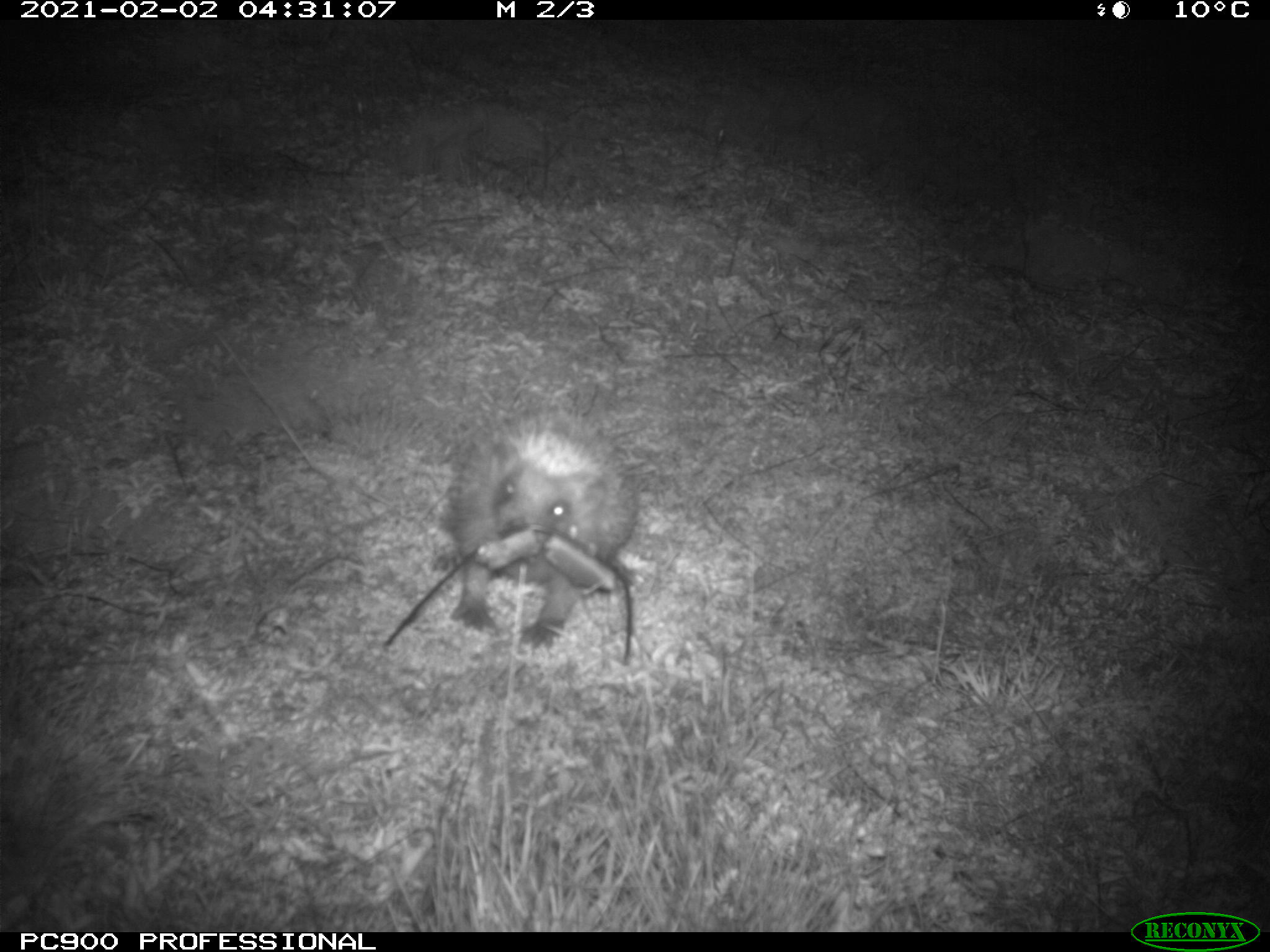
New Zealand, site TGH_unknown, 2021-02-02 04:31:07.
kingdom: Animalia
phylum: Chordata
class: Mammalia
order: Eulipotyphla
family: Erinaceidae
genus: Erinaceus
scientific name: Erinaceus europaeus europaeus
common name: european hedgehog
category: hedgehog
Hedgehog (european hedgehog) (Erinaceus europaeus europaeus).